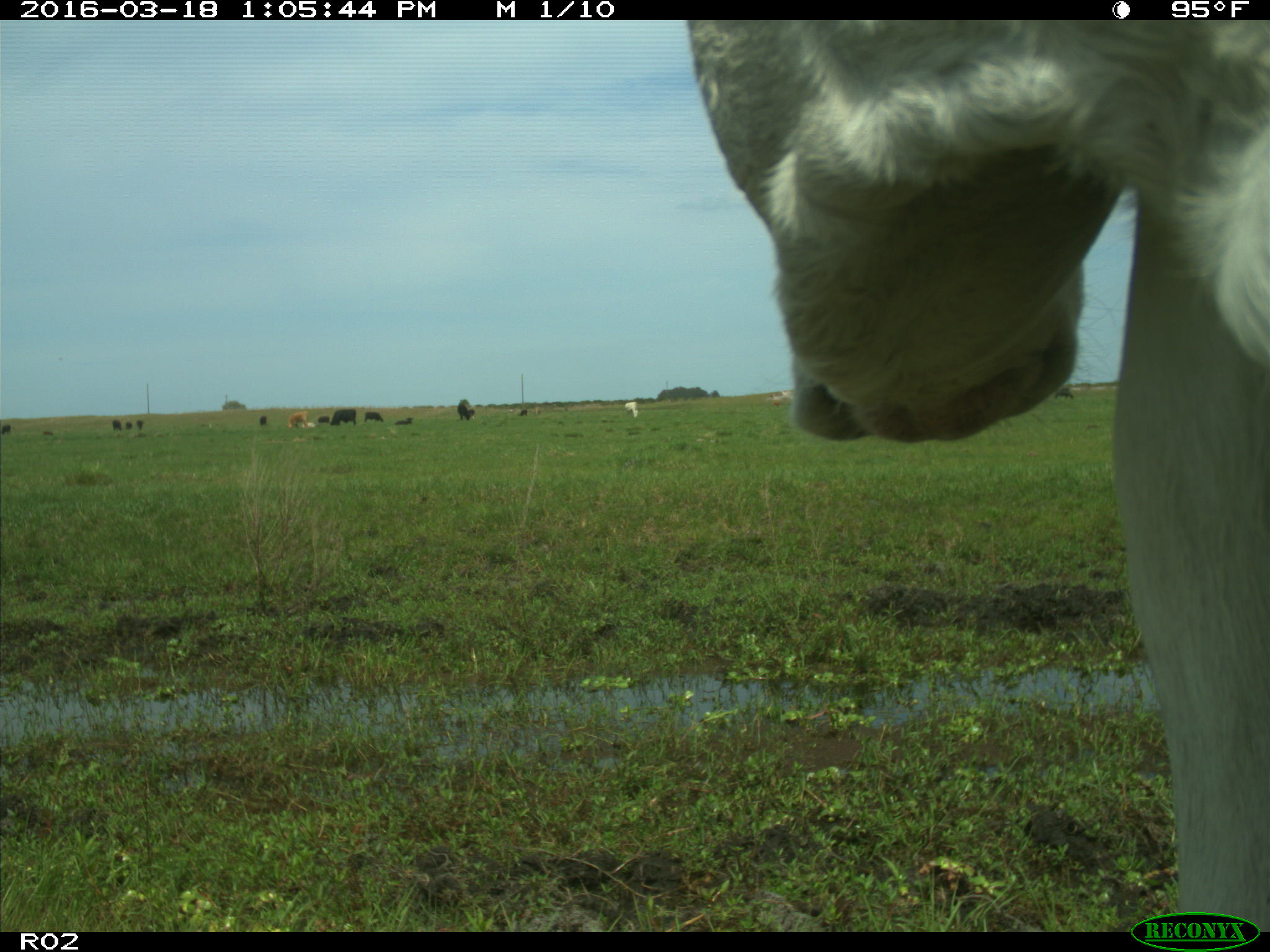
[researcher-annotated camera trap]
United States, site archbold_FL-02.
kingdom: Animalia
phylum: Chordata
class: Mammalia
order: Artiodactyla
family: Bovidae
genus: Bos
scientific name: Bos taurus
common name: domestic cow